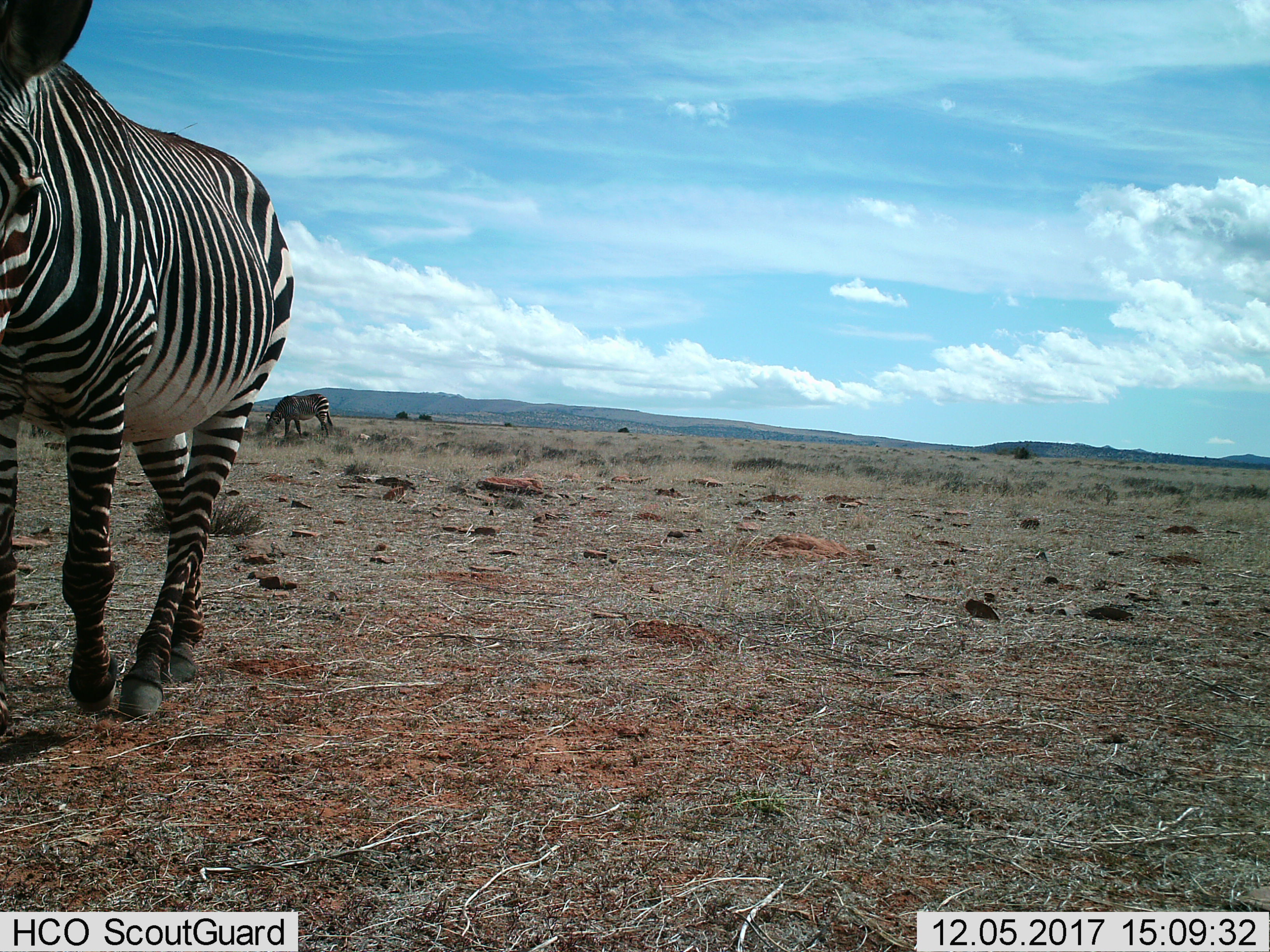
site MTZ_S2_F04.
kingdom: Animalia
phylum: Chordata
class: Mammalia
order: Perissodactyla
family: Equidae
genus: Equus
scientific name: Equus zebra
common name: mountain zebra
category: zebramountain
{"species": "zebramountain (mountain zebra) (Equus zebra)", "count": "2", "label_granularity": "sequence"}